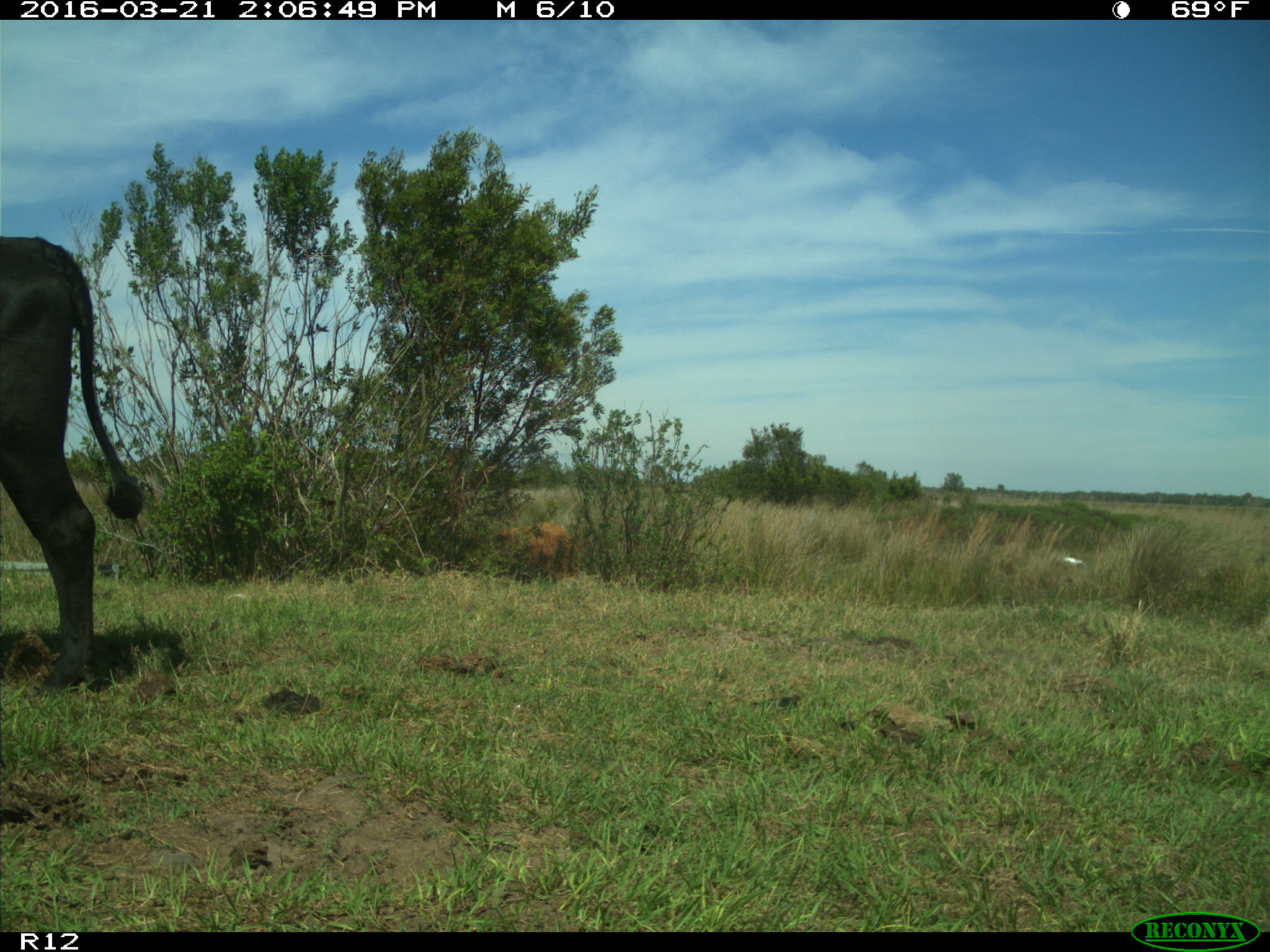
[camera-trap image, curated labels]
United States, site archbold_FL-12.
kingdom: Animalia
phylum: Chordata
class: Mammalia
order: Artiodactyla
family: Bovidae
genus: Bos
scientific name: Bos taurus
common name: domestic cow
Bos taurus (domestic cow).